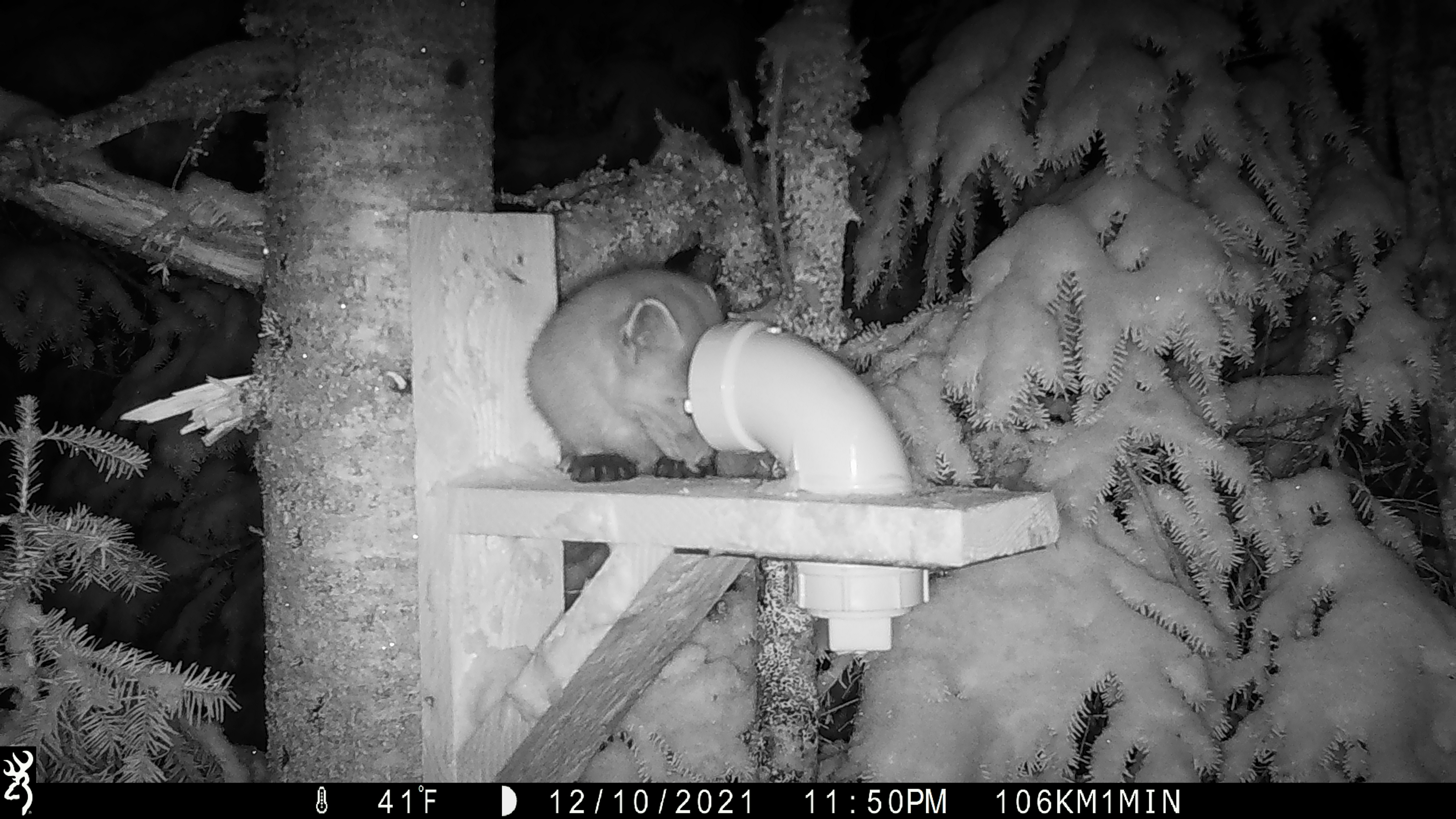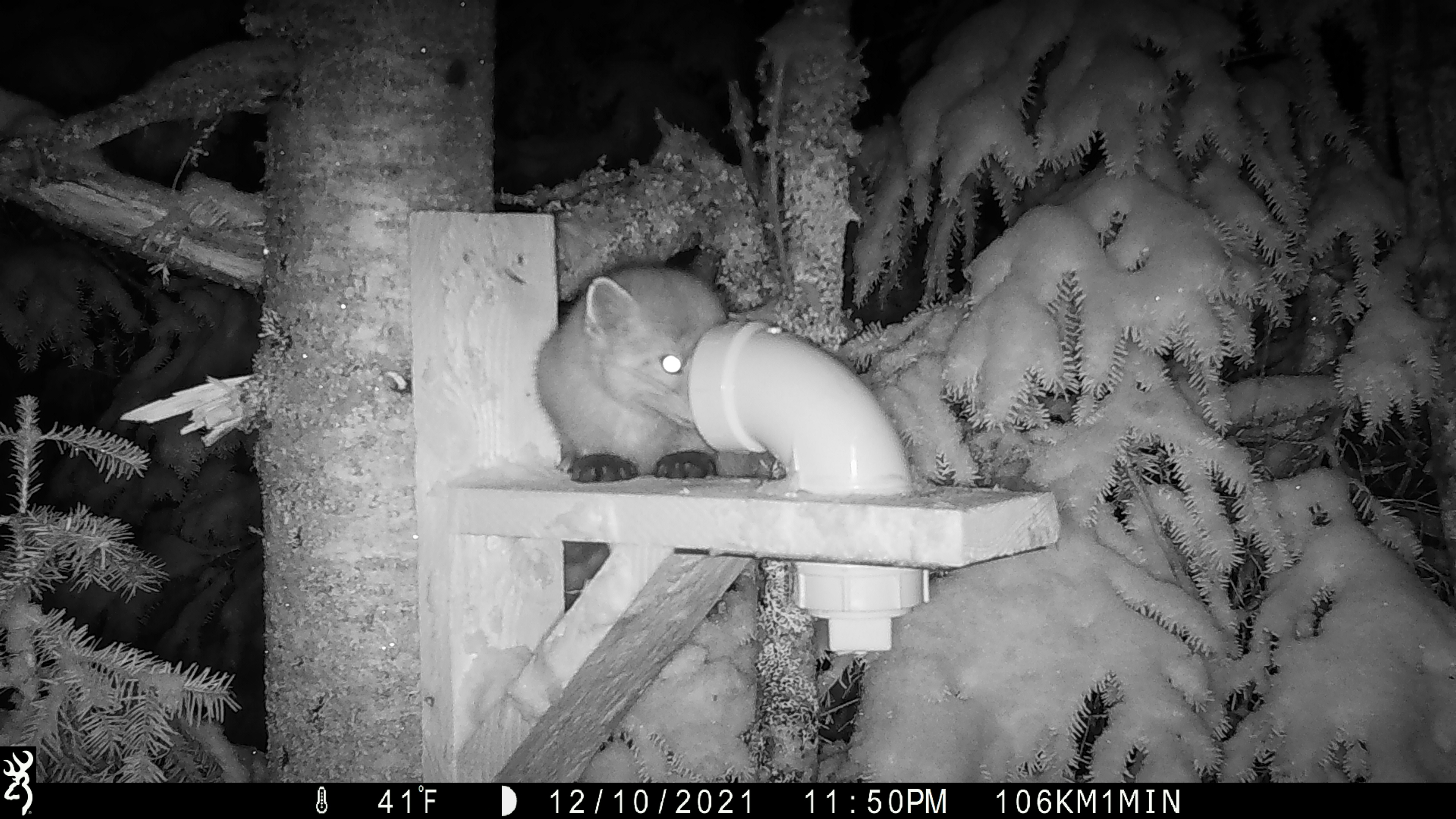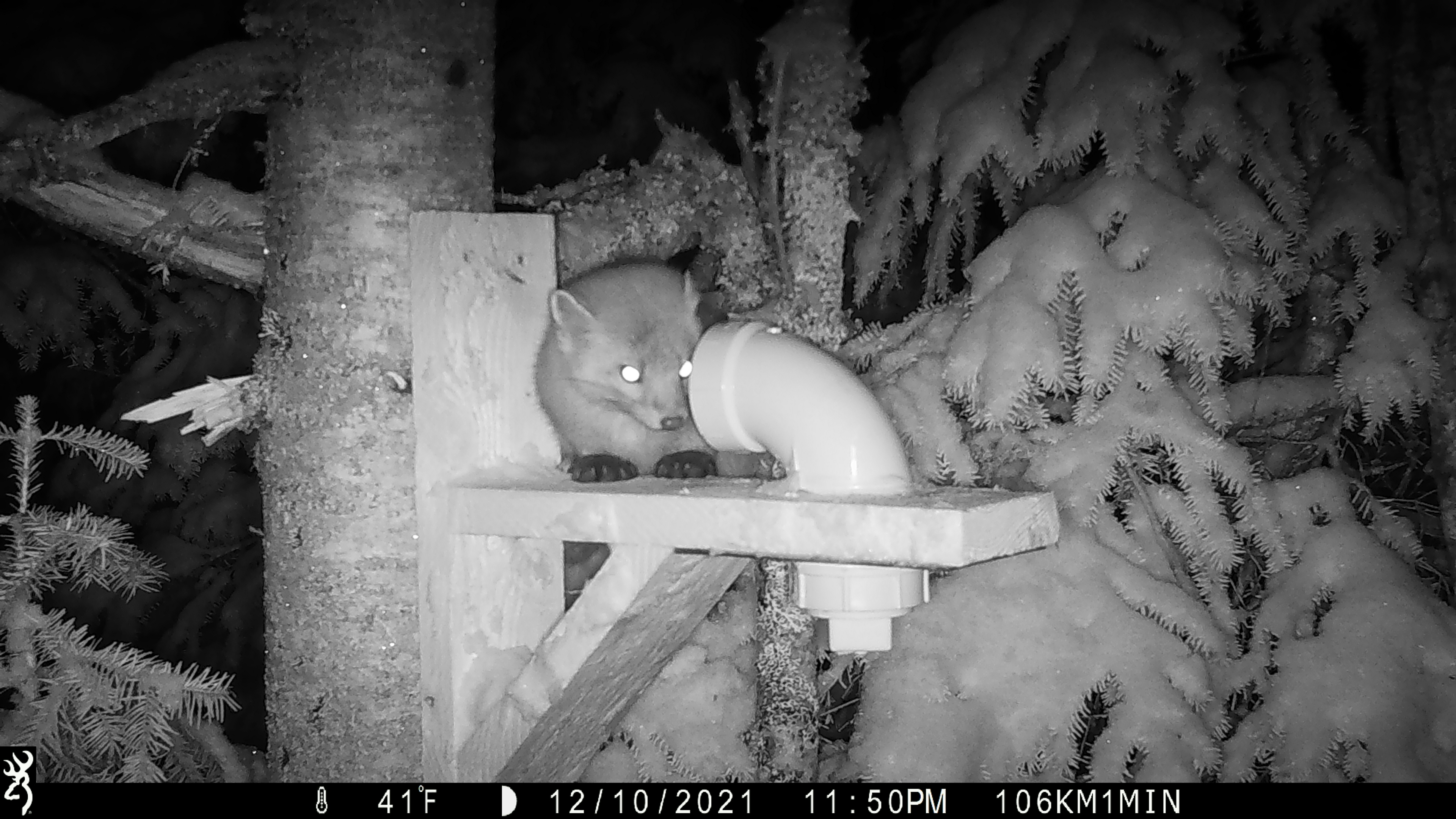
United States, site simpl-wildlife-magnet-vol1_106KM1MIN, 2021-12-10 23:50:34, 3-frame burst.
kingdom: Animalia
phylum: Chordata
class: Mammalia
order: Carnivora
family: Mustelidae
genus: Martes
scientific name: Martes americana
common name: american marten